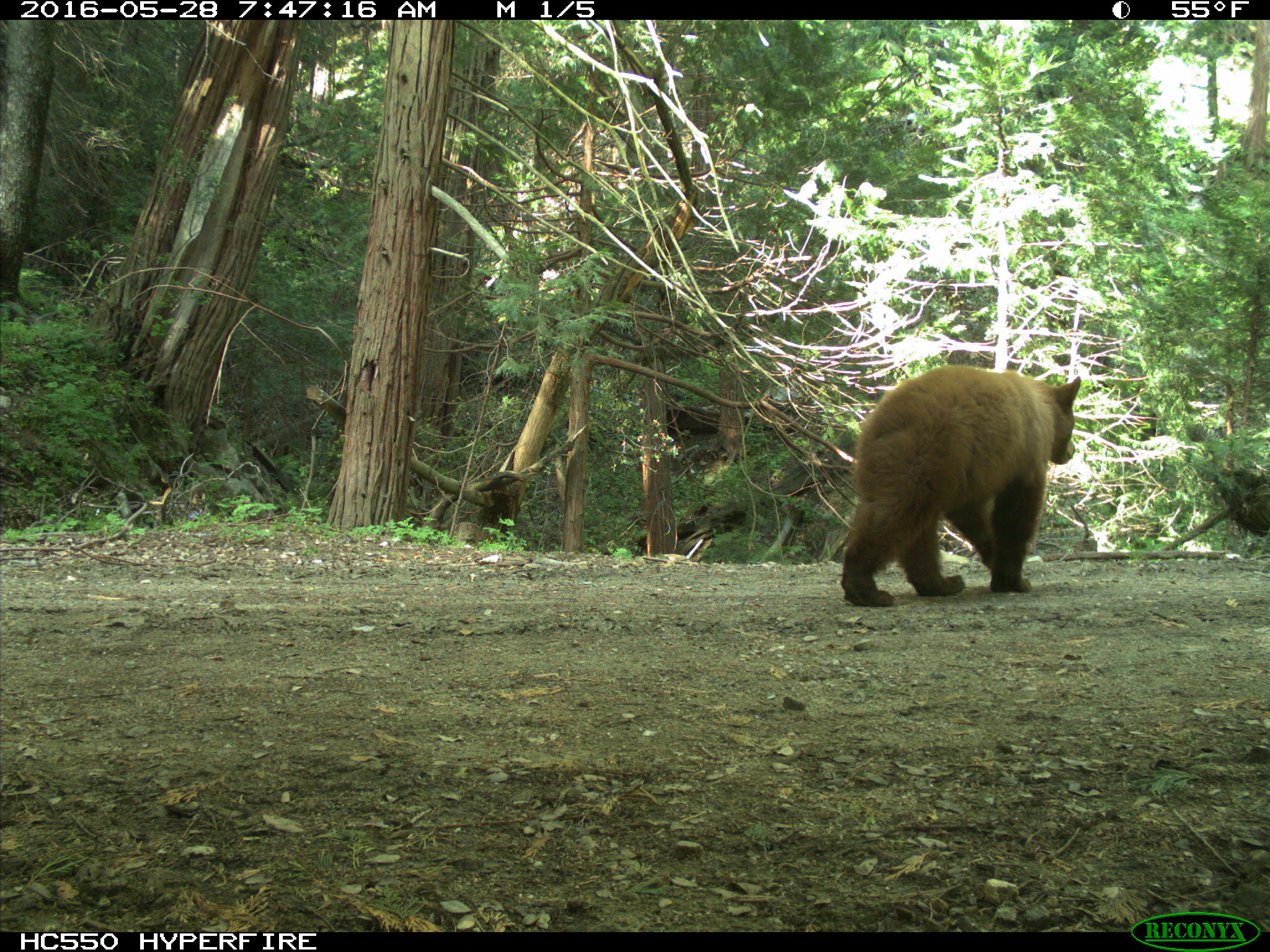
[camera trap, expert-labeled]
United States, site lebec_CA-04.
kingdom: Animalia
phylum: Chordata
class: Mammalia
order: Carnivora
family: Ursidae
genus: Ursus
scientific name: Ursus americanus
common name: american black bear